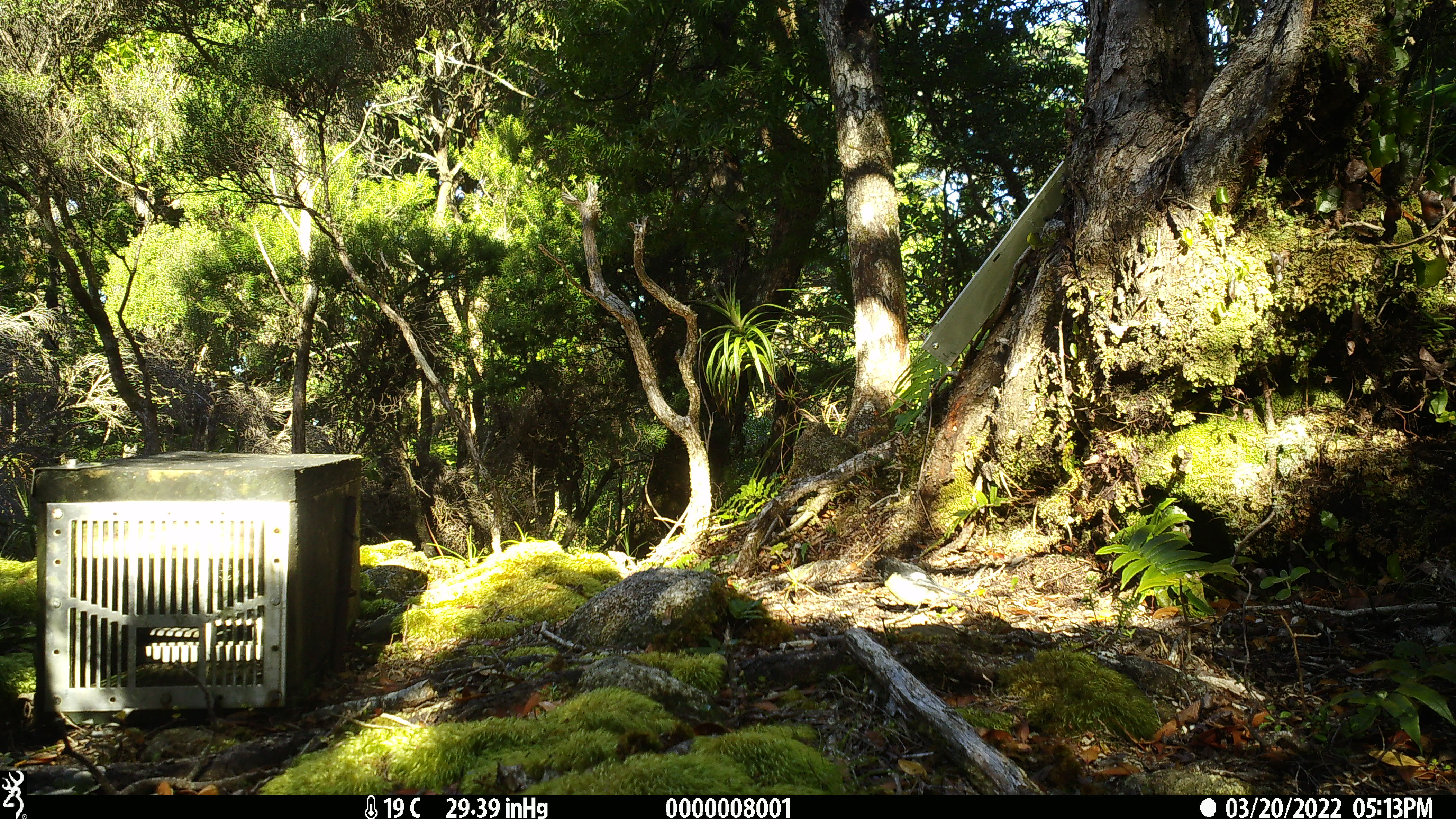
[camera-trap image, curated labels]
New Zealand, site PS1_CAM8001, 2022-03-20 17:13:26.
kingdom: Animalia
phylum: Chordata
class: Aves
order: Passeriformes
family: Petroicidae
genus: Petroica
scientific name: Petroica macrocephala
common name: tomtit